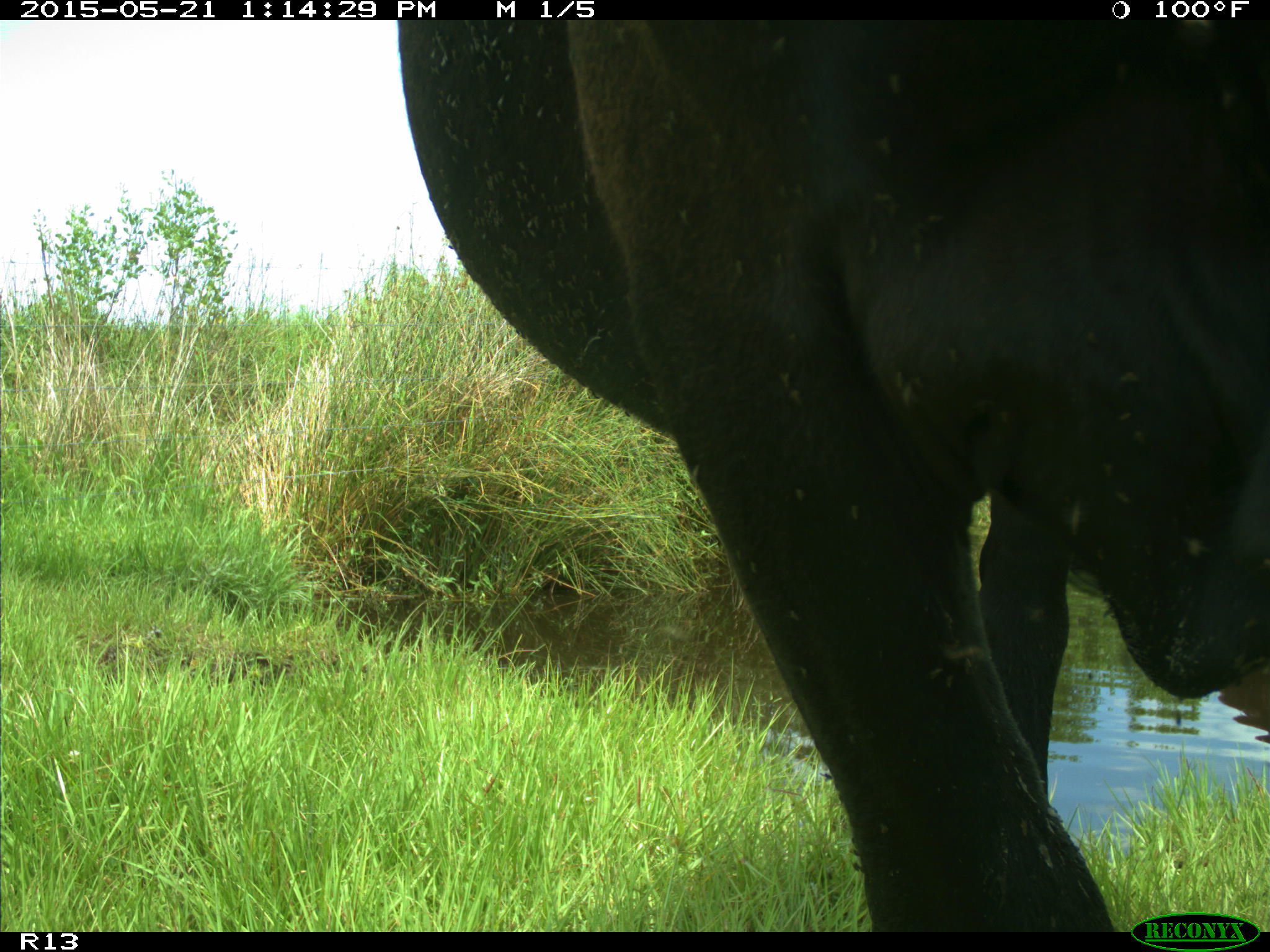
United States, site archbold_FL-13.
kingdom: Animalia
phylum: Chordata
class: Mammalia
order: Artiodactyla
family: Bovidae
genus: Bos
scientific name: Bos taurus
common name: domestic cow